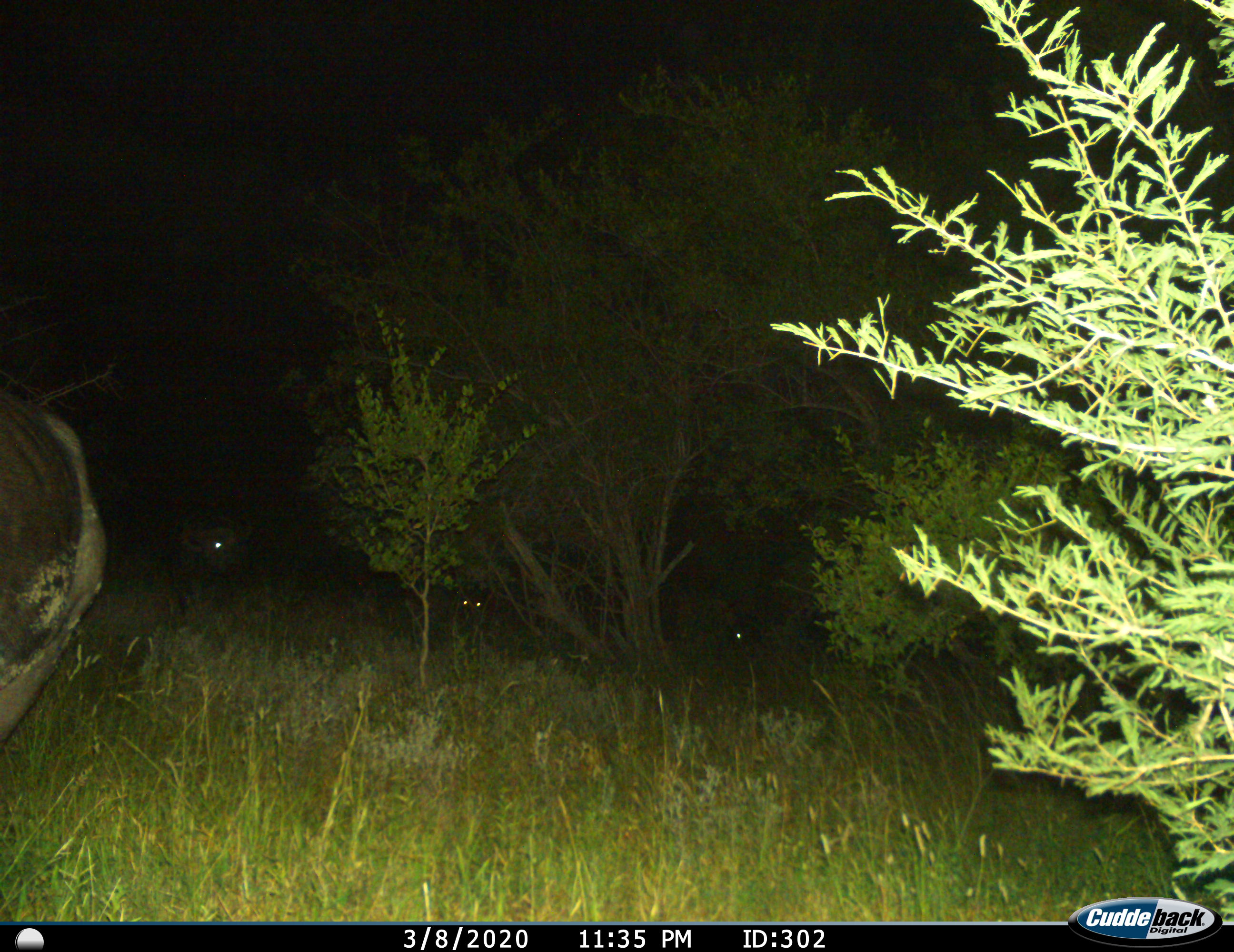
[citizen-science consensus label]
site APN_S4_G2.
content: unidentified animal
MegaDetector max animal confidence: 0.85